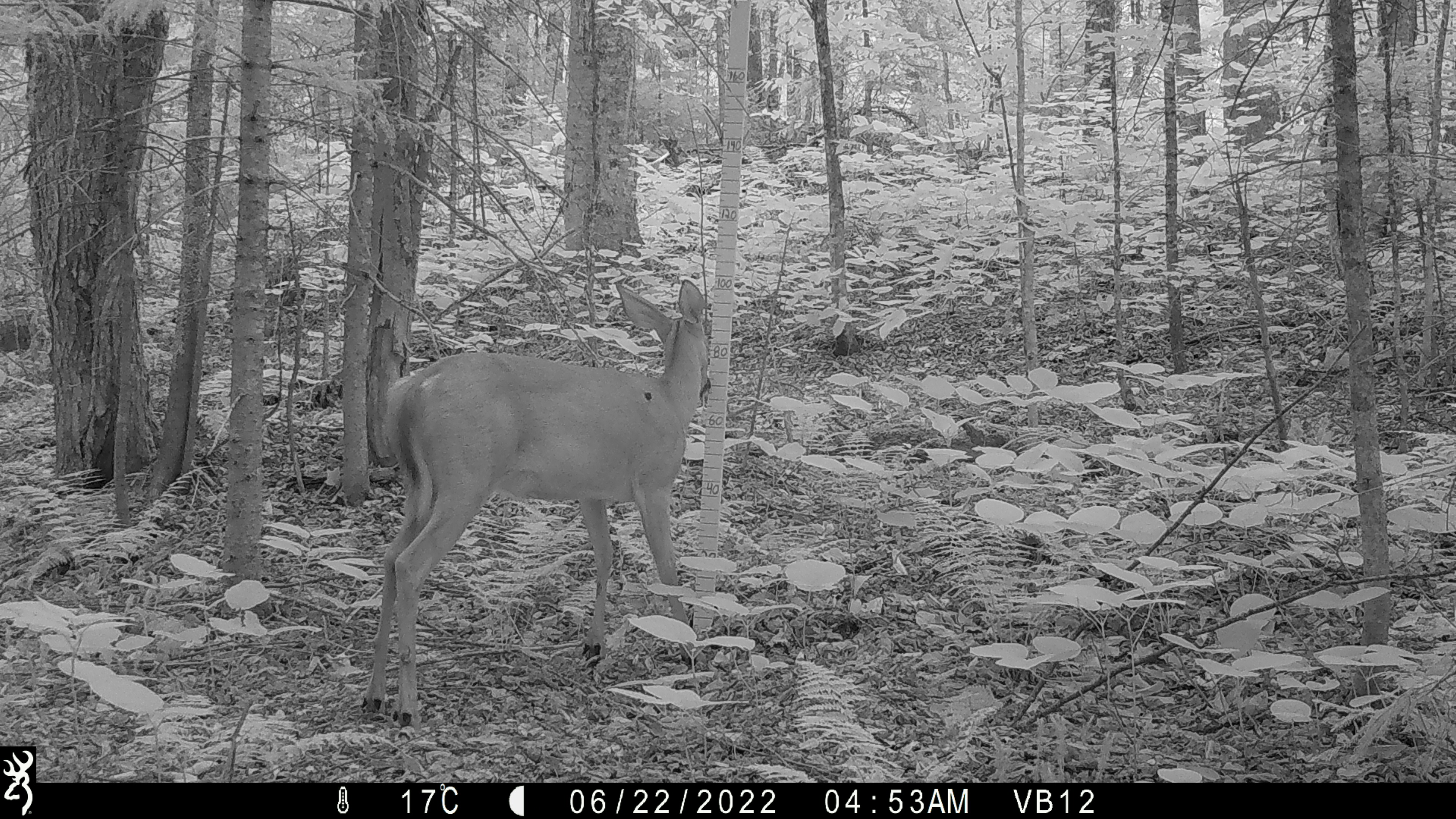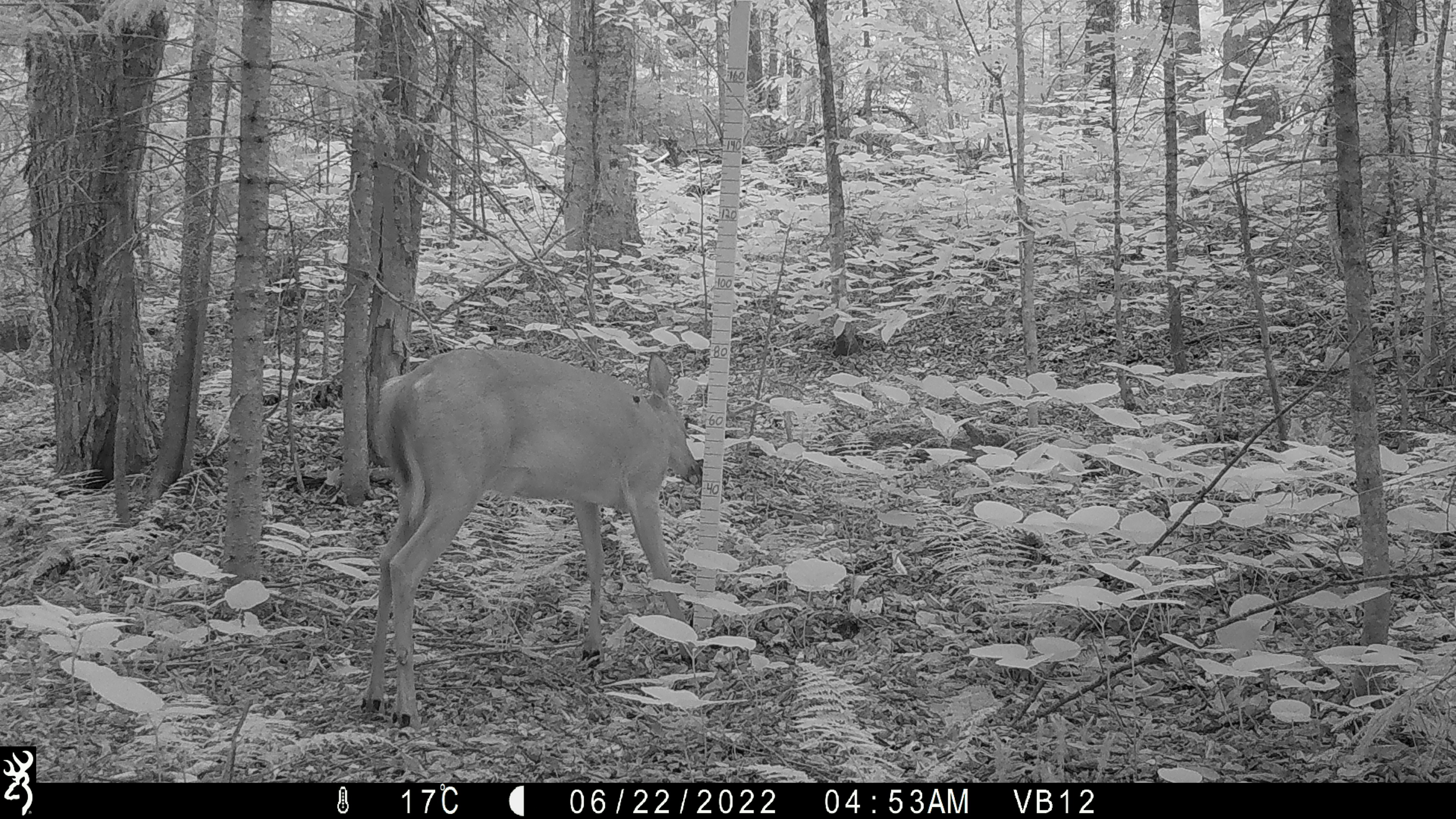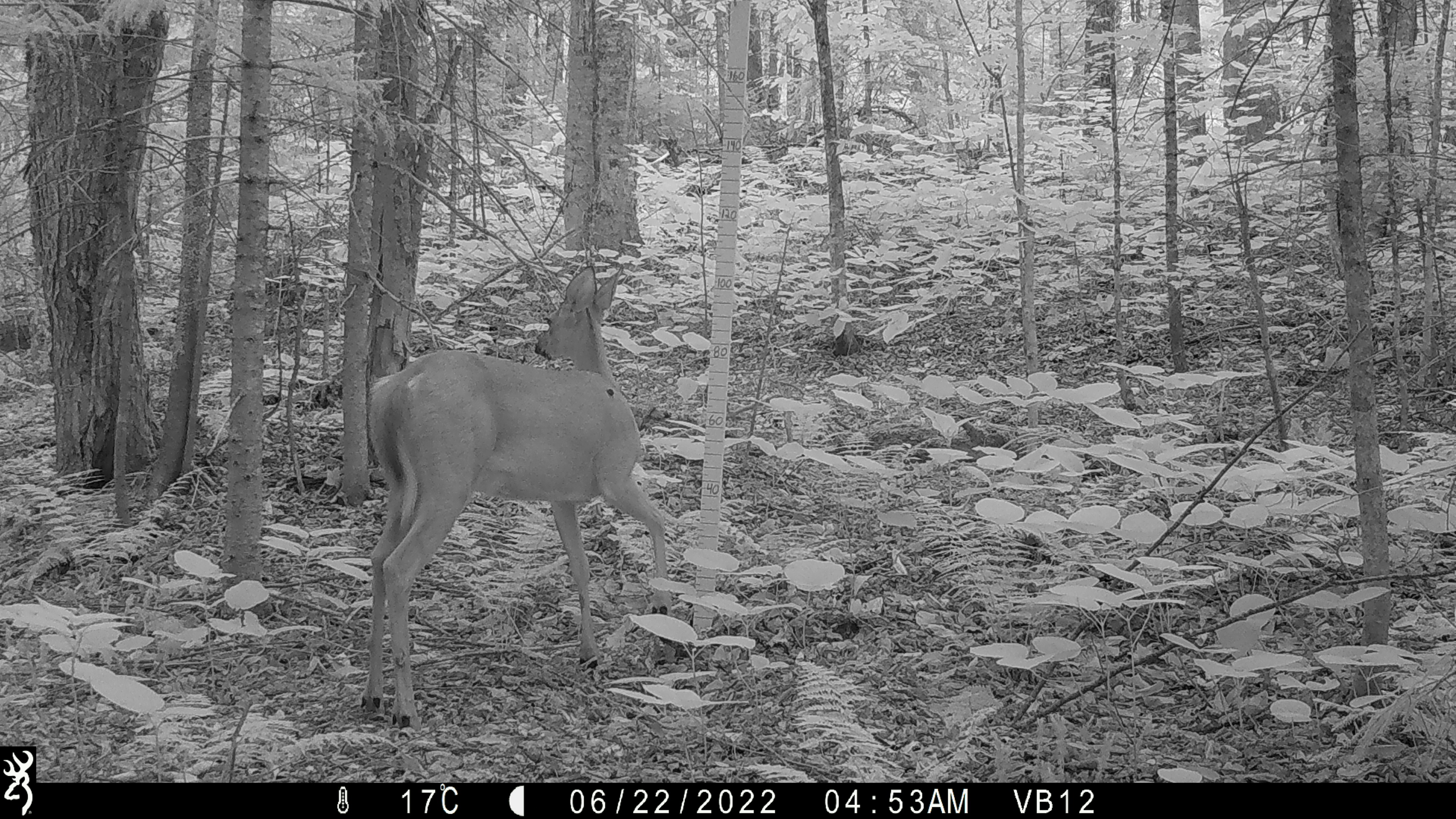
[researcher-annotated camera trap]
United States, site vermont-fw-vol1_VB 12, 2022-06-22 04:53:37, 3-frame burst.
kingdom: Animalia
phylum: Chordata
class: Mammalia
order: Artiodactyla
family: Cervidae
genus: Odocoileus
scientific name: Odocoileus virginianus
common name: white-tailed deer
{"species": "white-tailed deer (Odocoileus virginianus)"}